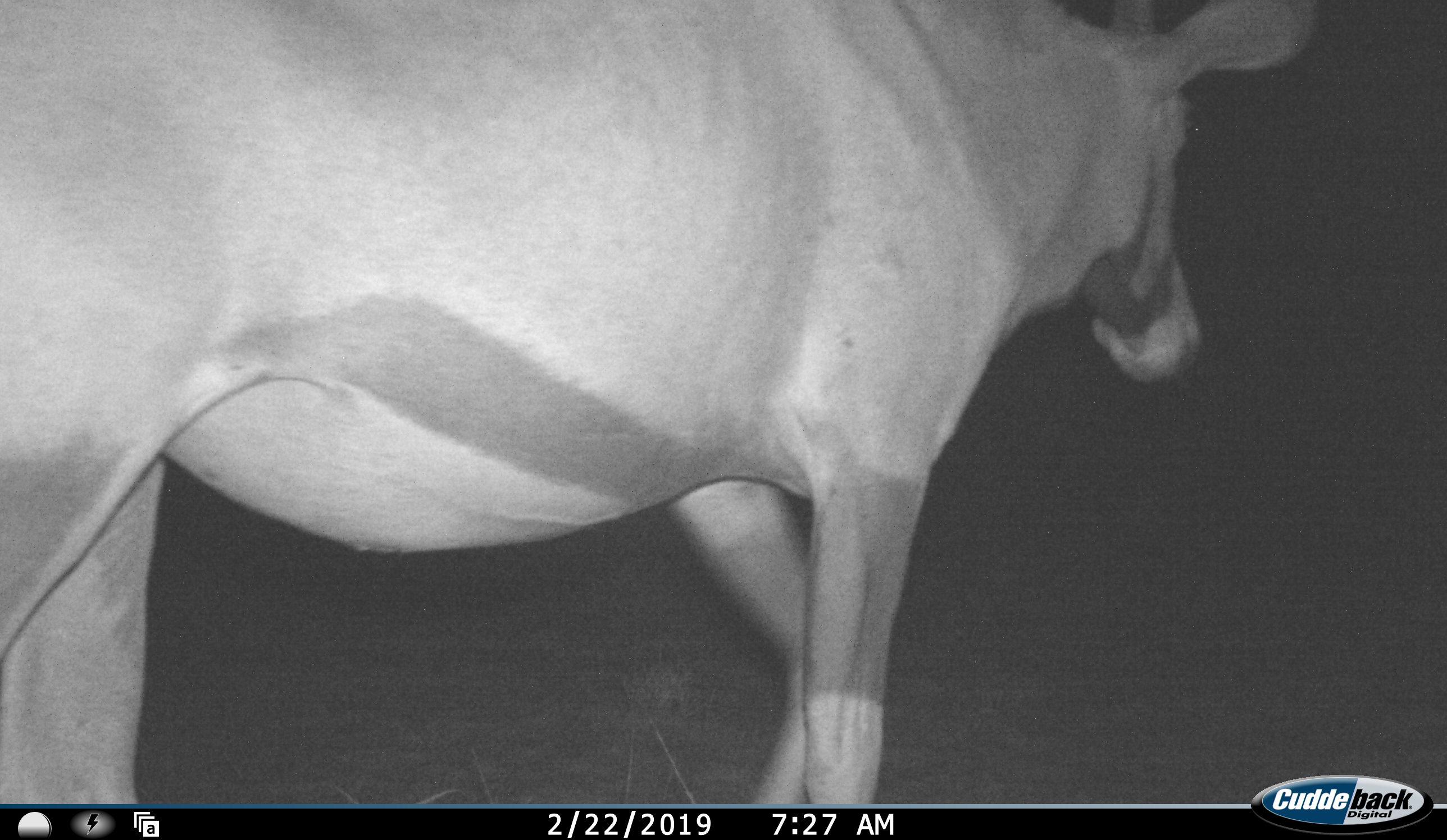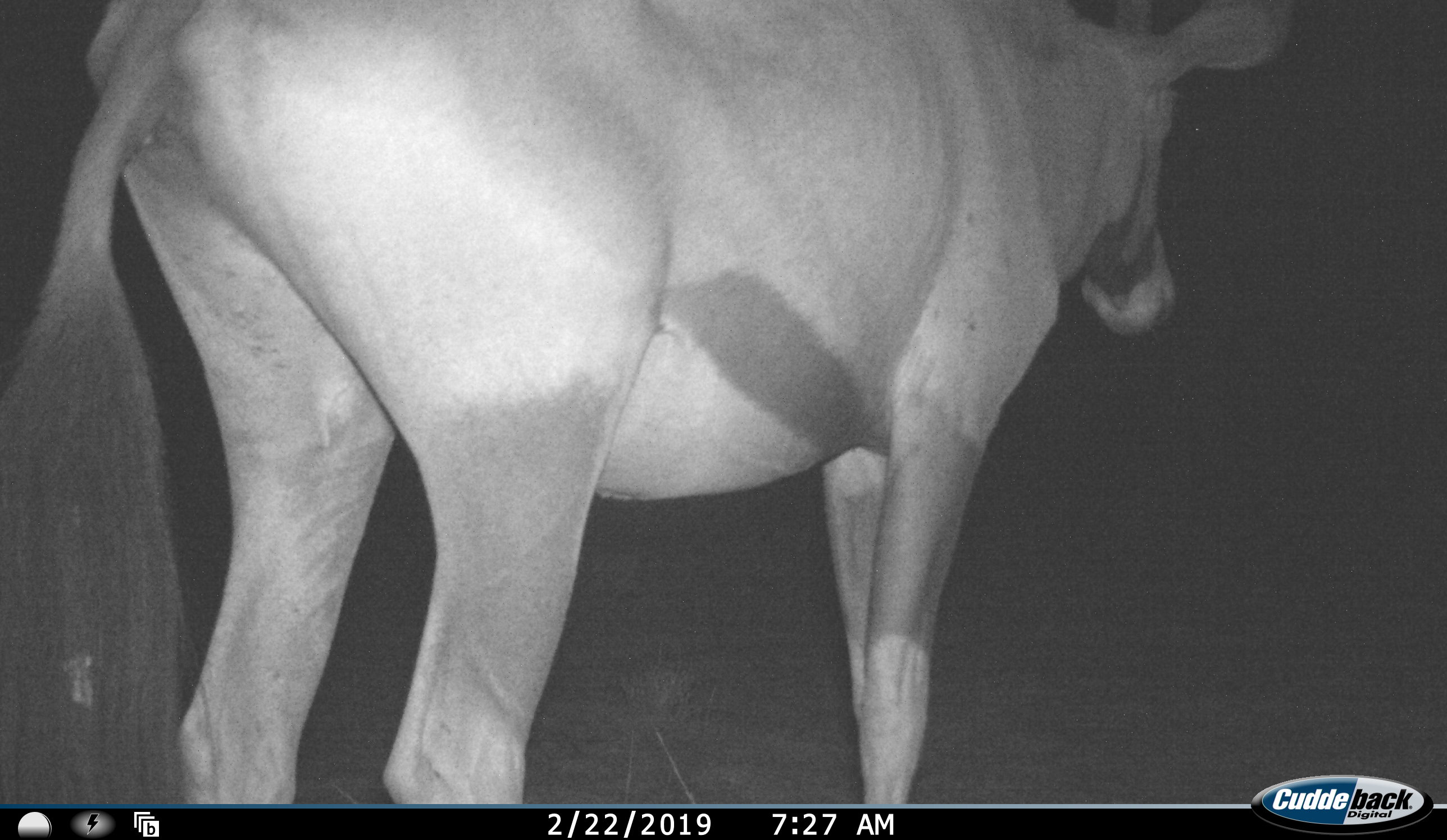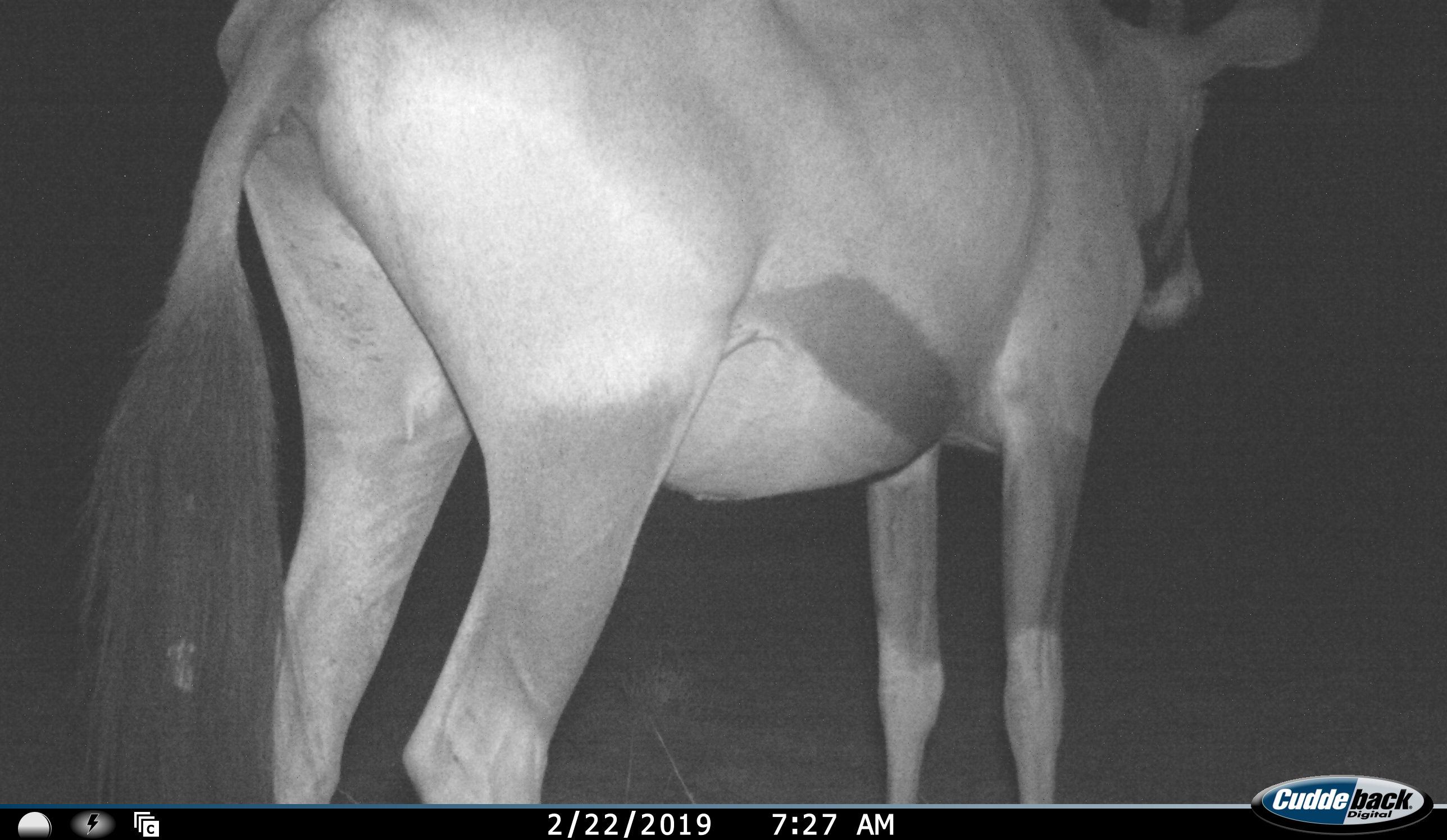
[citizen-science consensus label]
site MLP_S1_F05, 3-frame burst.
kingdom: Animalia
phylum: Chordata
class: Mammalia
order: Artiodactyla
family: Bovidae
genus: Oryx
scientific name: Oryx gazella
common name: gemsbok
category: oryx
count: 1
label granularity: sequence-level